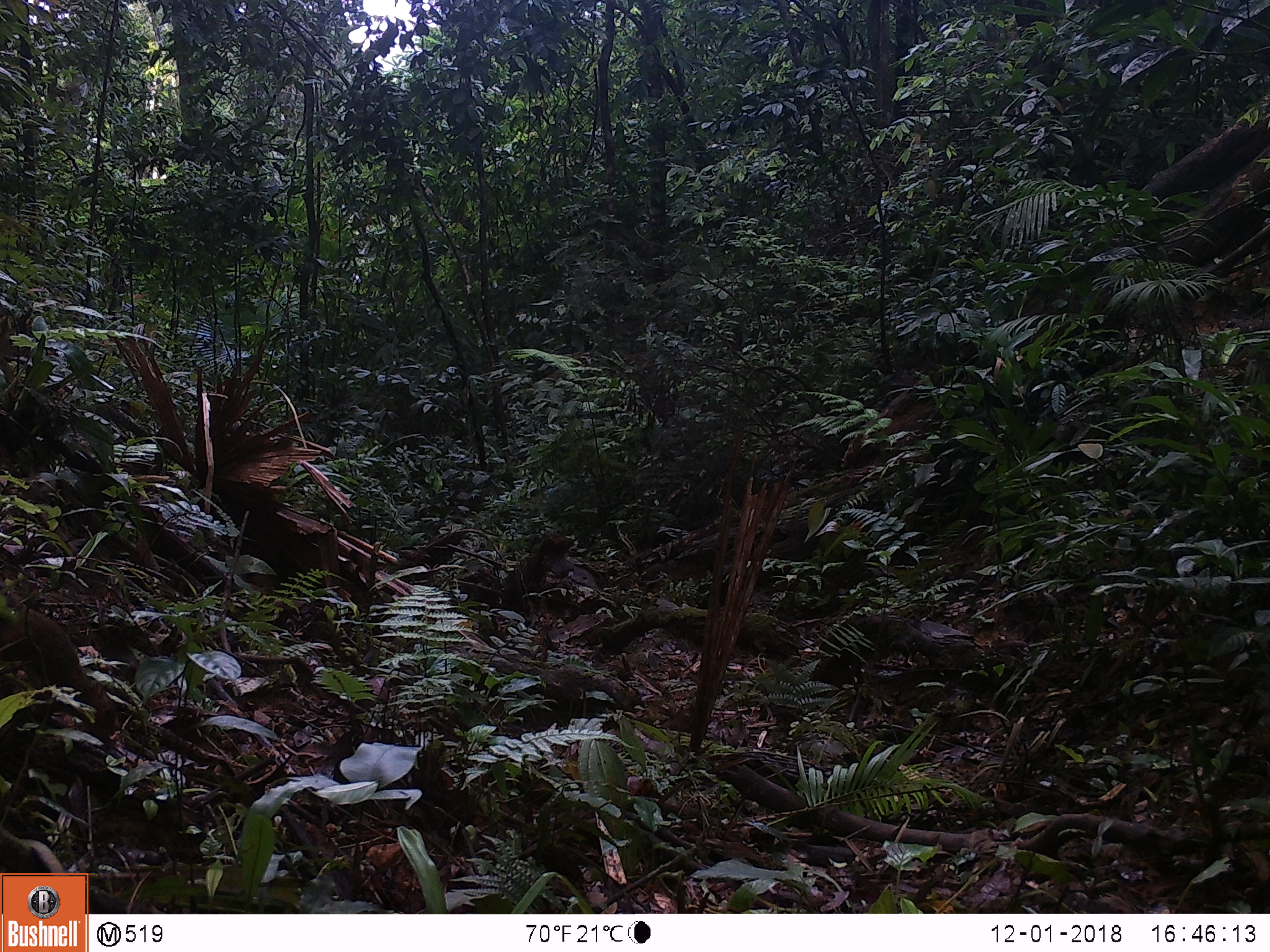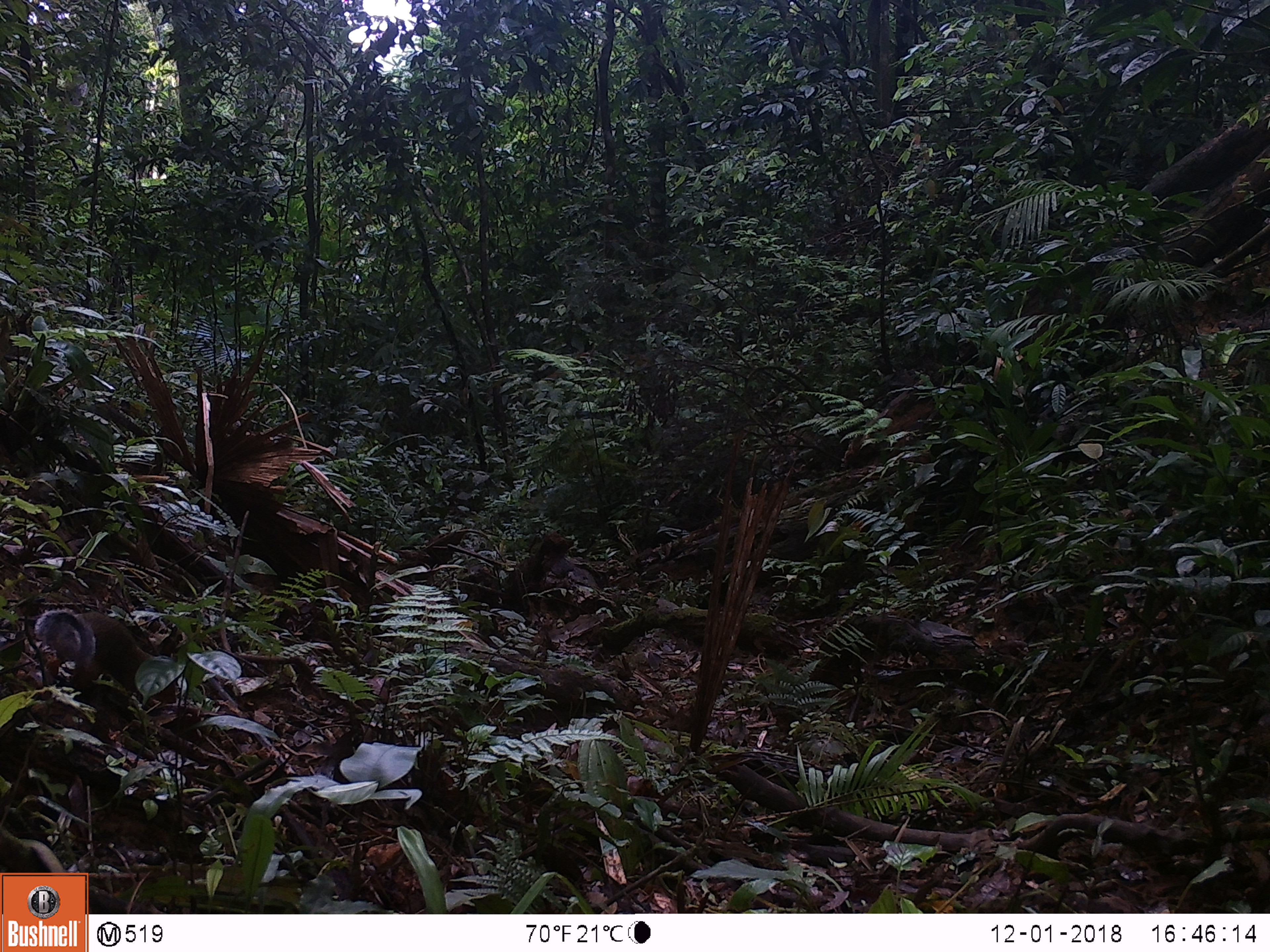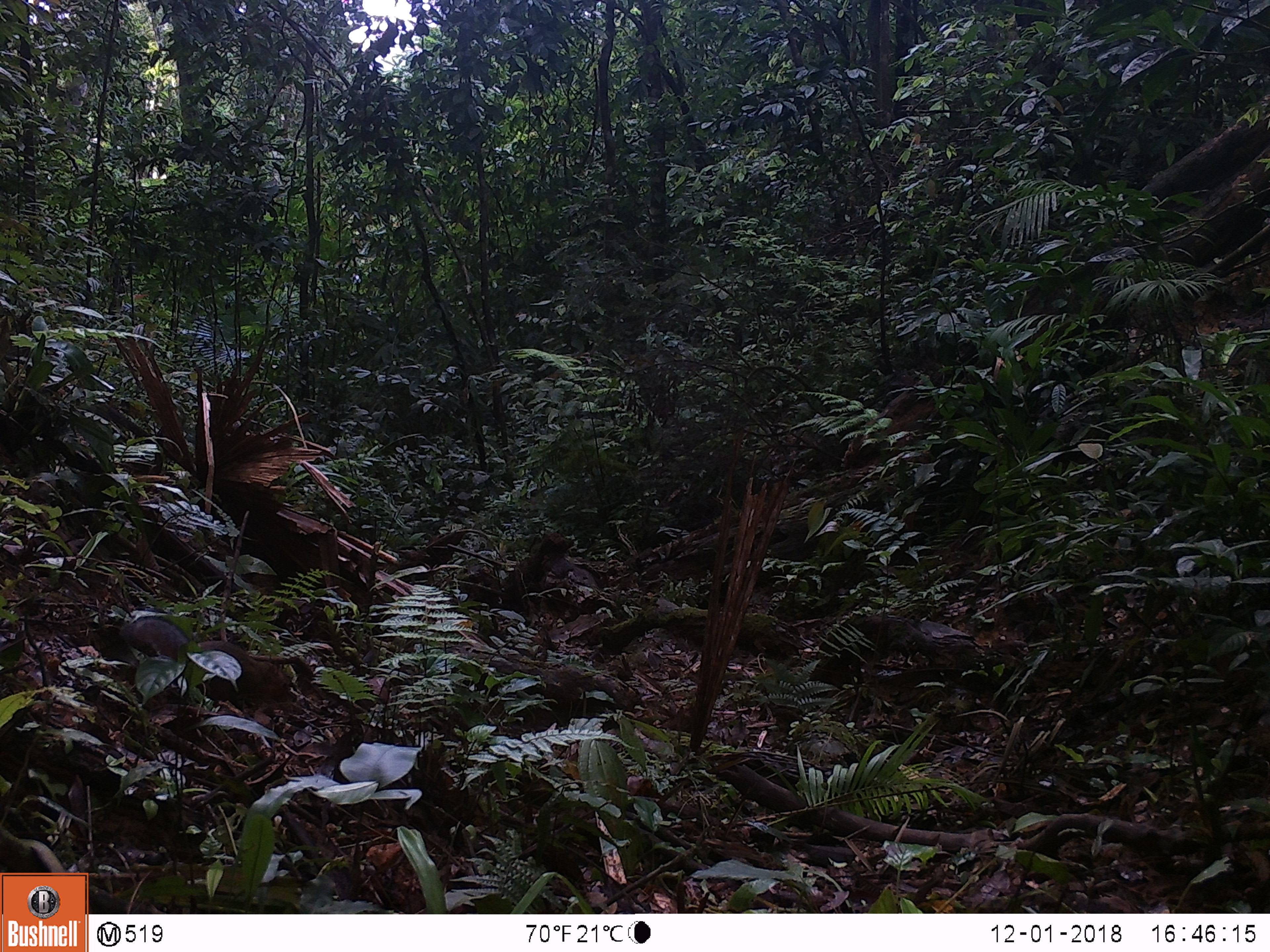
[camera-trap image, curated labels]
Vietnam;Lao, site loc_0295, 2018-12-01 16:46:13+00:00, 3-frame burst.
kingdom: Animalia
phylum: Chordata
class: Mammalia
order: Rodentia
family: Sciuridae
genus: Dremomys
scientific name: Dremomys rufigenis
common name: red-cheeked squirrel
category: red cheeked squirrel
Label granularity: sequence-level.